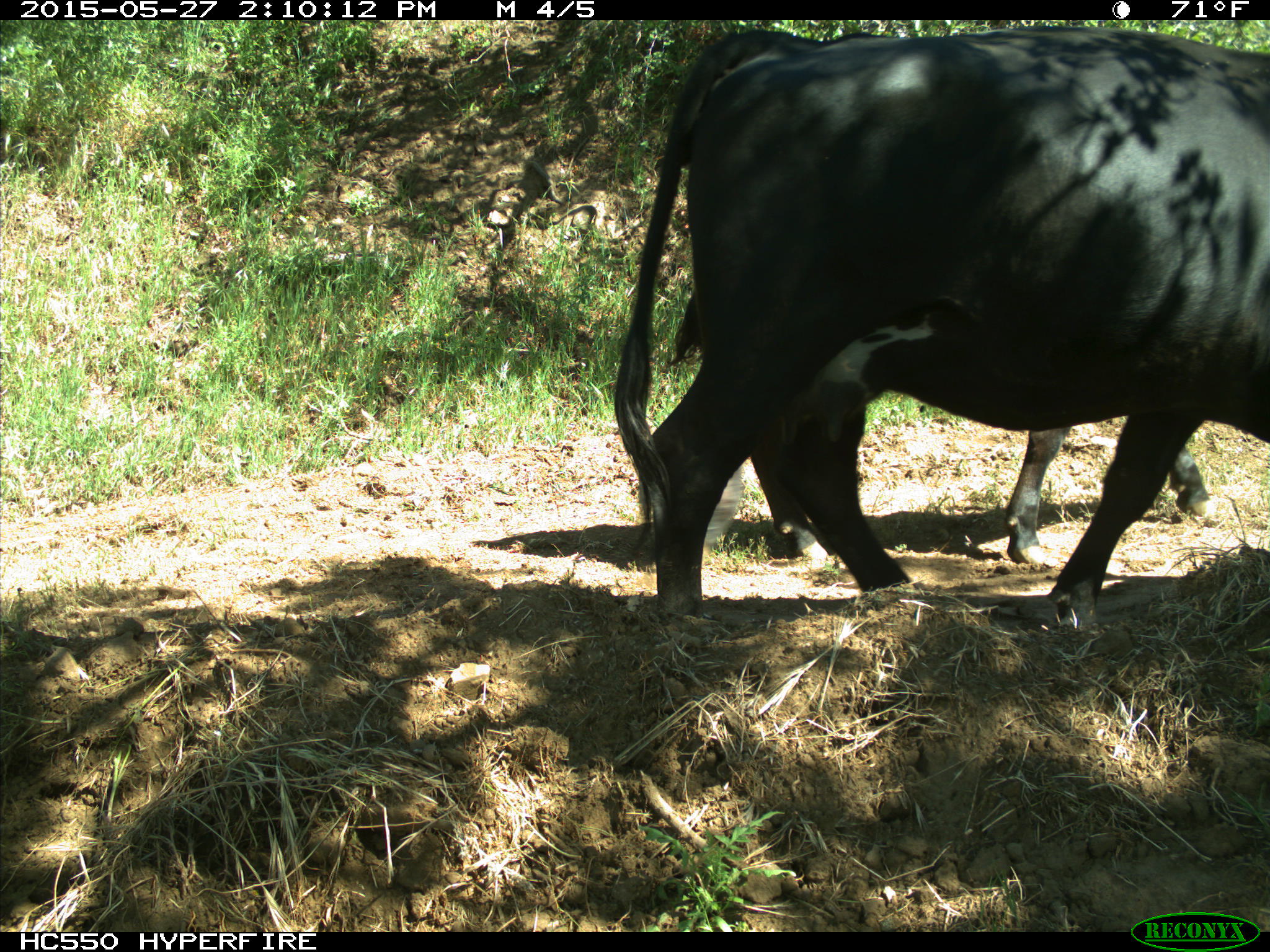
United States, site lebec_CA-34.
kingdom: Animalia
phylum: Chordata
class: Mammalia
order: Artiodactyla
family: Bovidae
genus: Bos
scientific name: Bos taurus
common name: domestic cow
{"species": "Bos taurus (domestic cow)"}